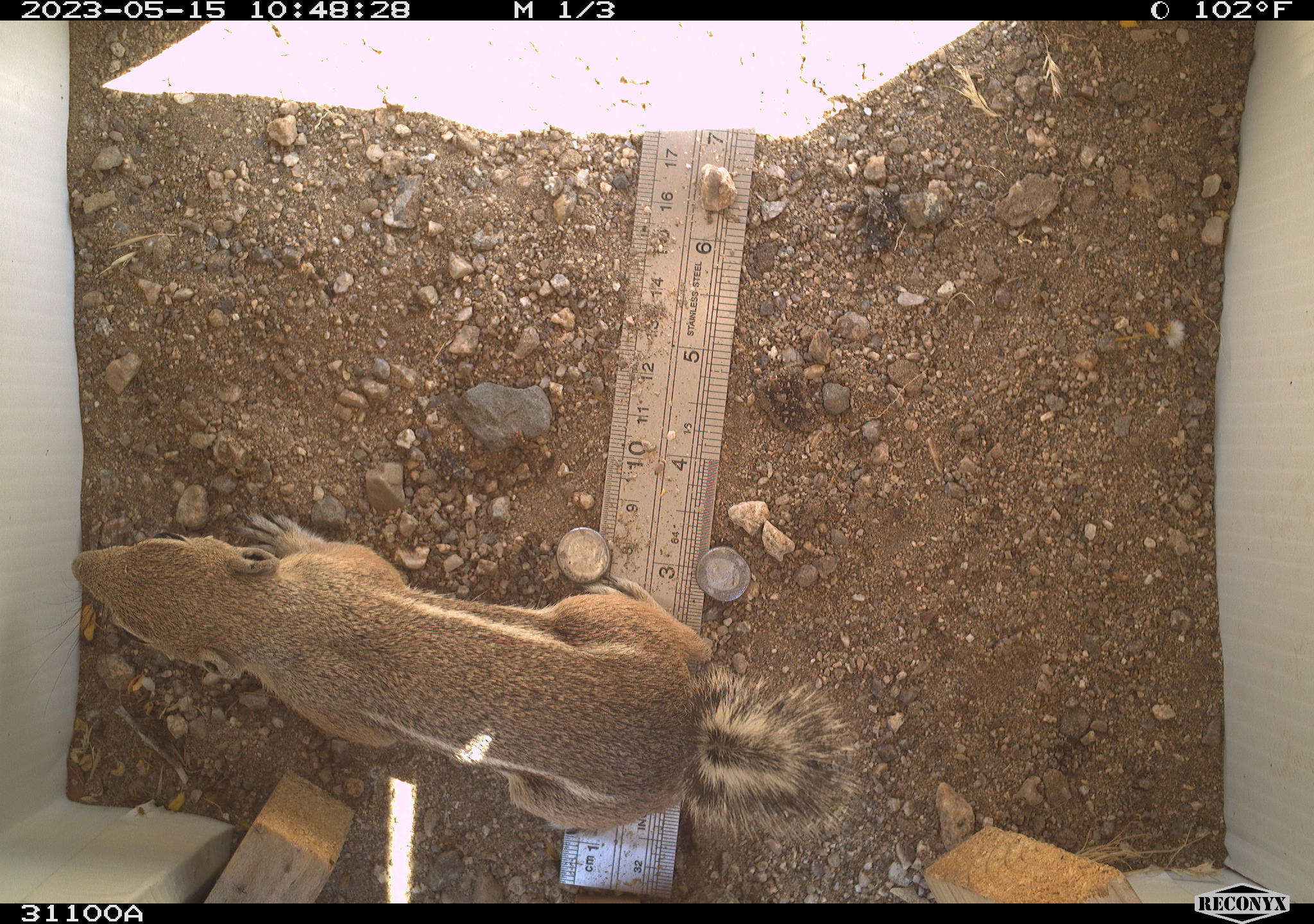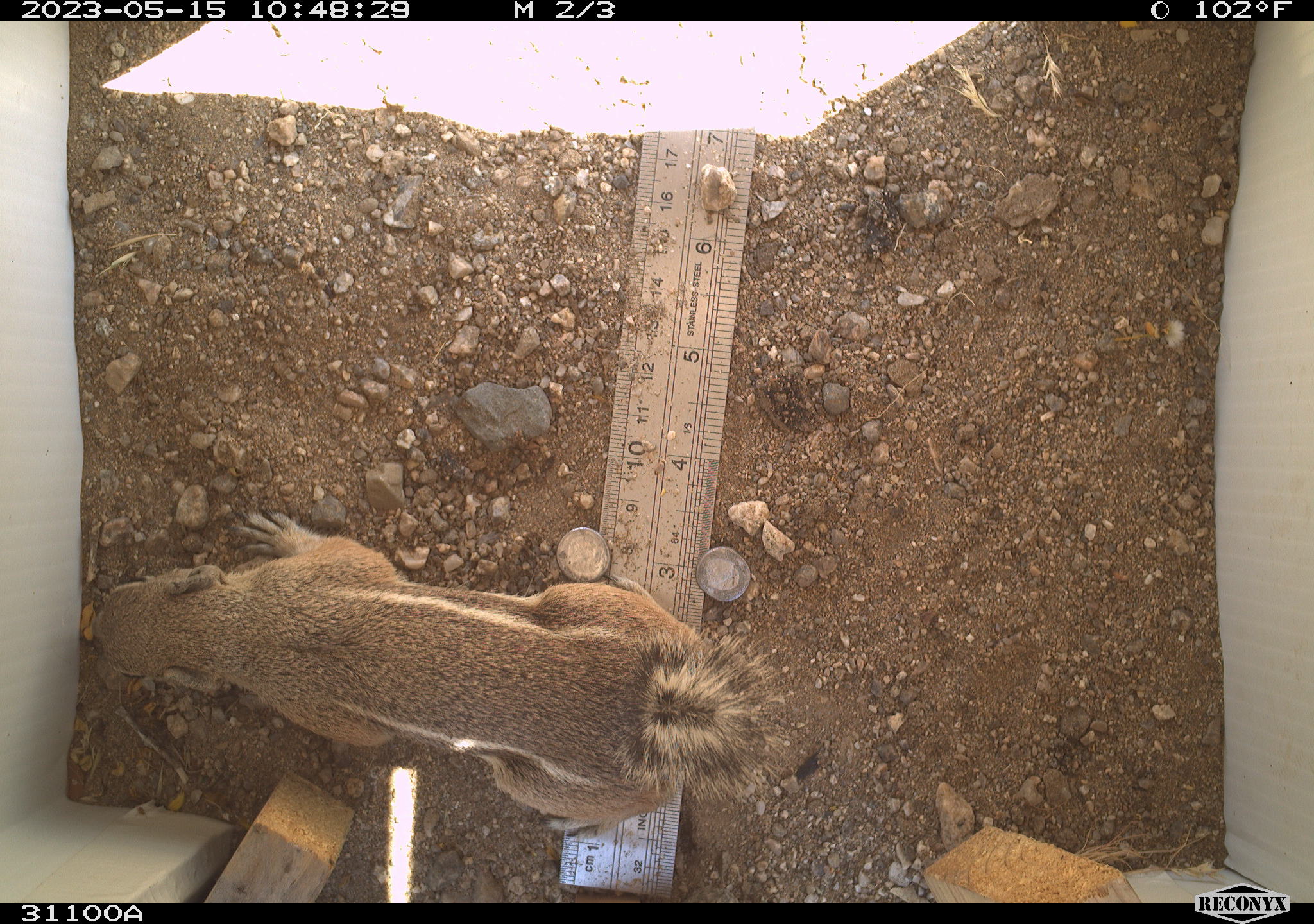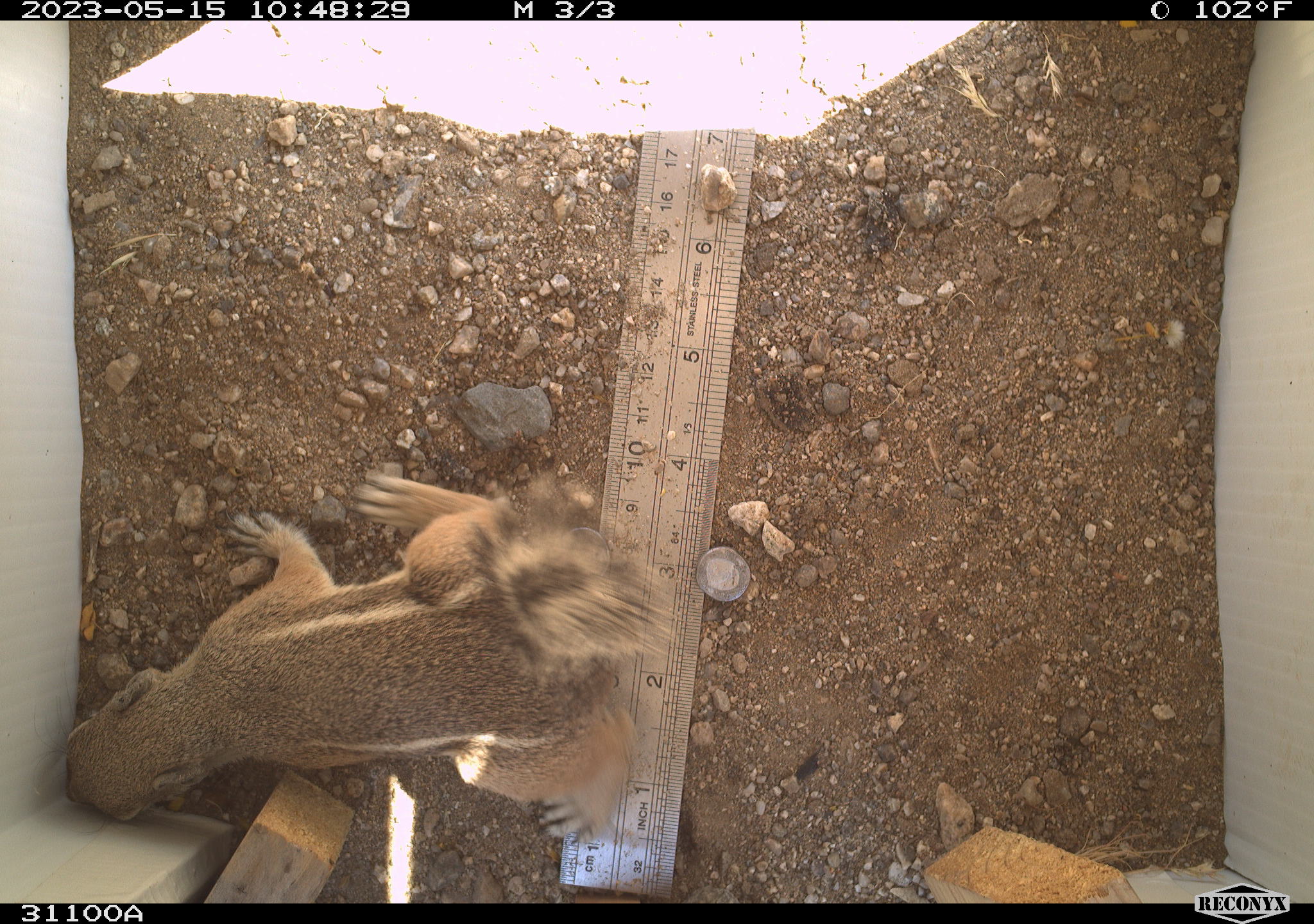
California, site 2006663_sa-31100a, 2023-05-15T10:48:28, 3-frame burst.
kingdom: Animalia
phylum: Chordata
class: Mammalia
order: Rodentia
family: Sciuridae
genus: Ammospermophilus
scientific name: Ammospermophilus leucurus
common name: white-tailed antelope squirrel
White-tailed antelope squirrel (Ammospermophilus leucurus).